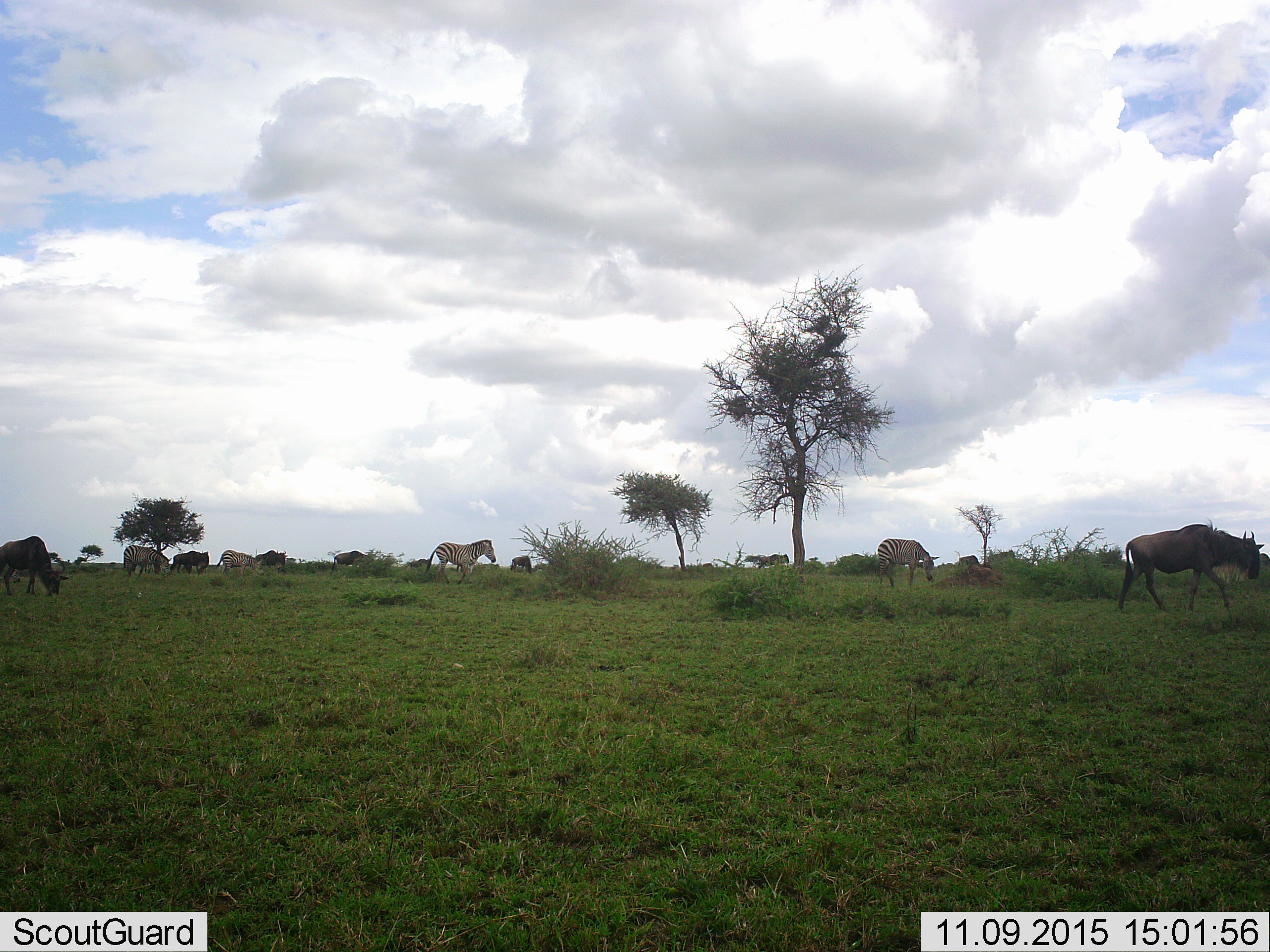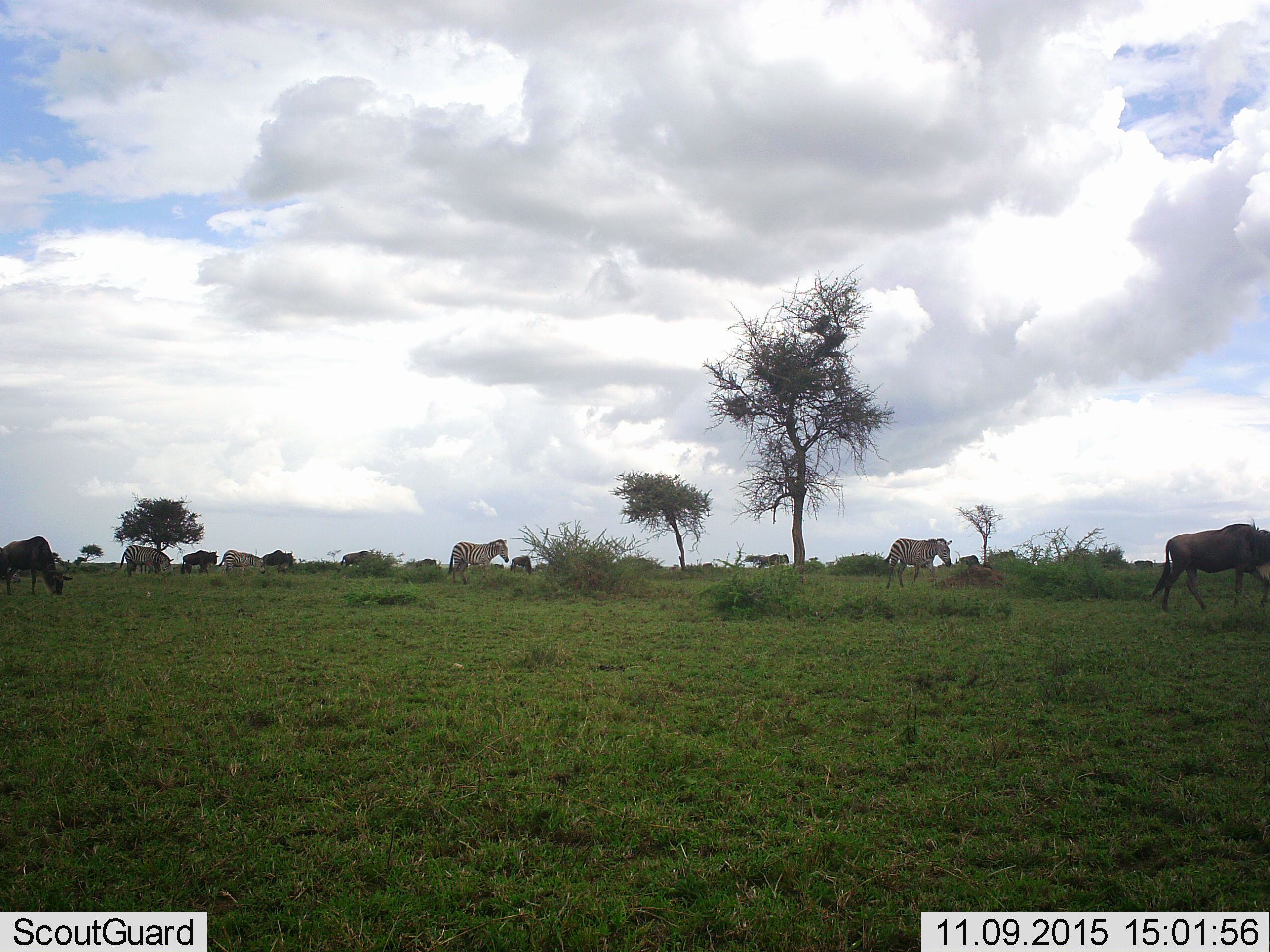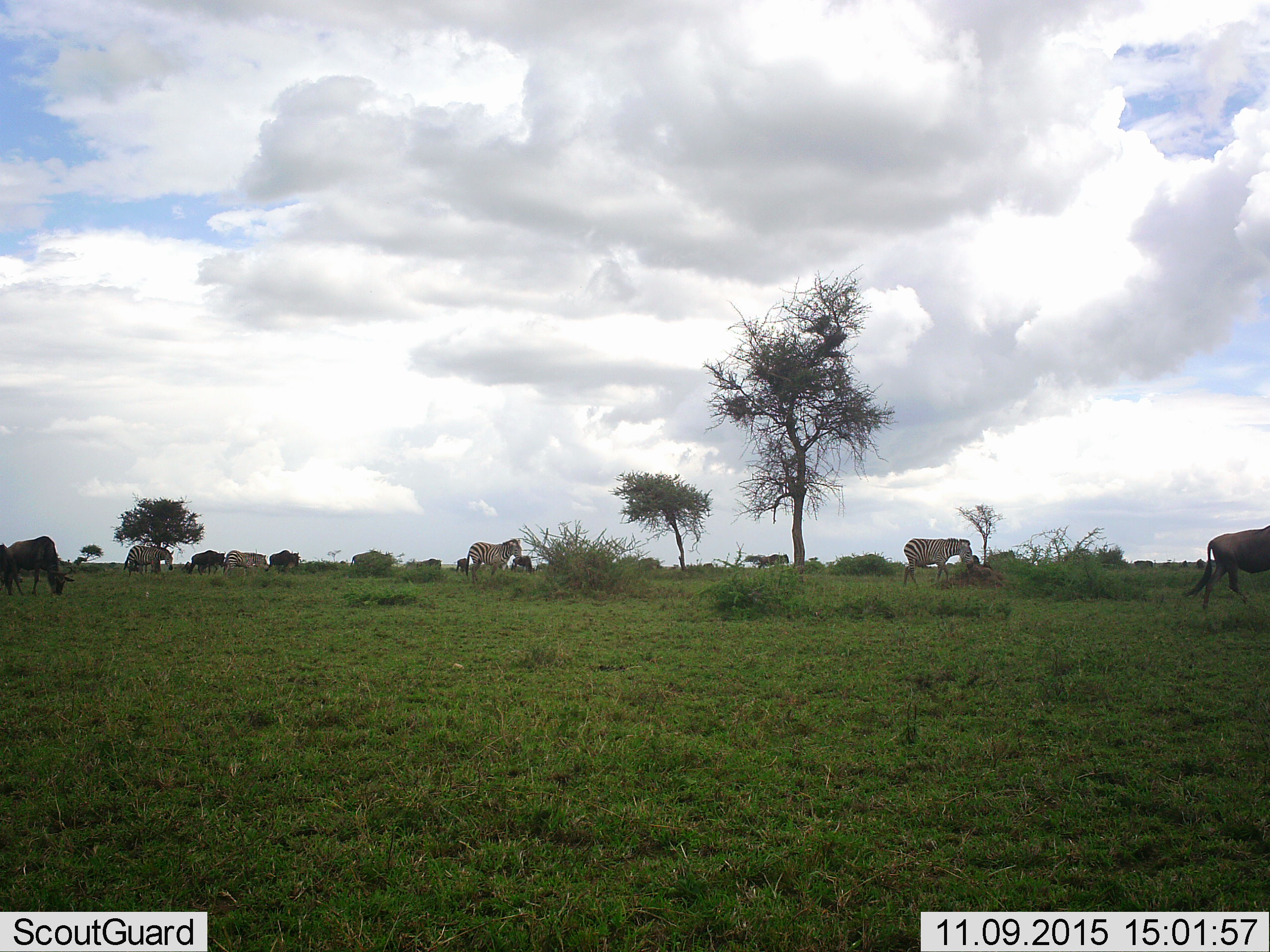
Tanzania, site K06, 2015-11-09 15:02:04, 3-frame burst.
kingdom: Animalia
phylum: Chordata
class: Mammalia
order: Artiodactyla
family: Bovidae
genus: Connochaetes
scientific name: Connochaetes taurinus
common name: blue wildebeest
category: wildebeest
Wildebeest (blue wildebeest) (Connochaetes taurinus), count 11-50. Behavior (volunteer vote fractions): standing 60%, resting 10%, moving 90%, interacting 10%. Young present (vote fraction): 0%. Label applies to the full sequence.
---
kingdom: Animalia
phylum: Chordata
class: Mammalia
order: Perissodactyla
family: Equidae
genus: Equus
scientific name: Equus quagga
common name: plains zebra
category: zebra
Zebra (plains zebra) (Equus quagga), count 4. Behavior (volunteer vote fractions): standing 60%, resting 10%, moving 80%, interacting 10%. Young present (vote fraction): 0%. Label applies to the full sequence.